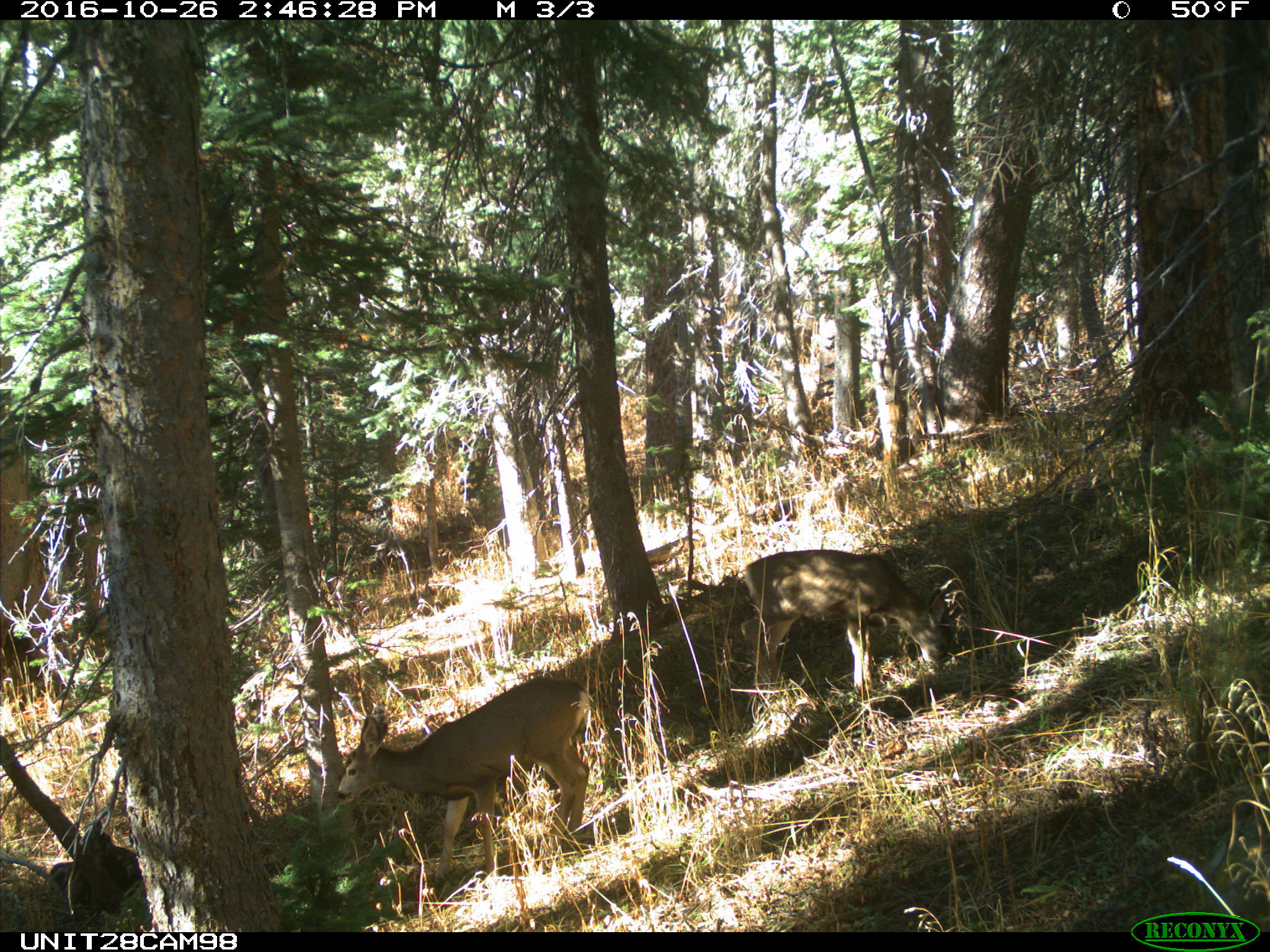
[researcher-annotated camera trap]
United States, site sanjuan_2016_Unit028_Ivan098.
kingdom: Animalia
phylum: Chordata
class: Mammalia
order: Artiodactyla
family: Cervidae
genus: Odocoileus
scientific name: Odocoileus hemionus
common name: mule deer